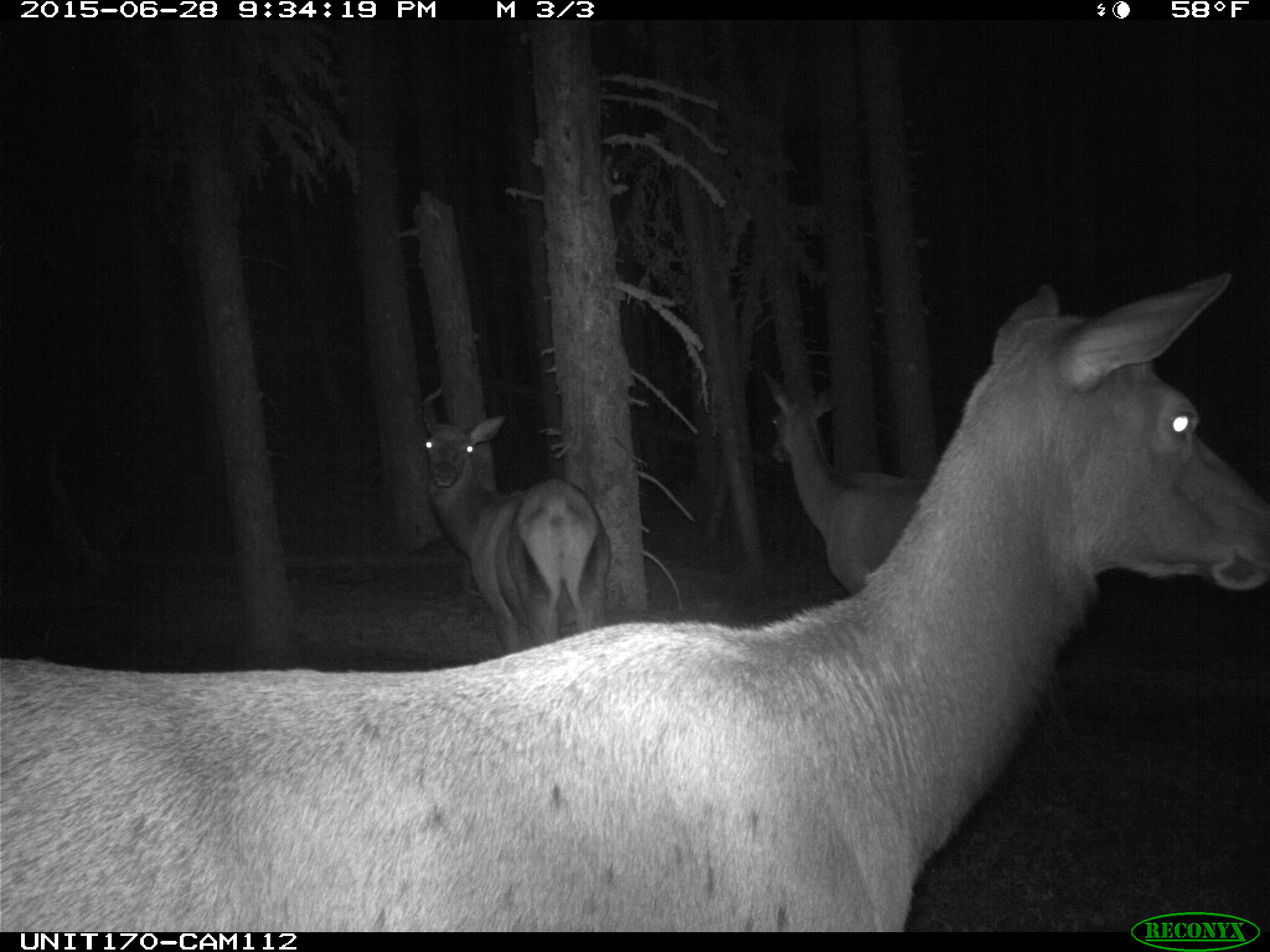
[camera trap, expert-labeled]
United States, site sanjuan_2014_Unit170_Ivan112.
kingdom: Animalia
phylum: Chordata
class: Mammalia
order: Artiodactyla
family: Cervidae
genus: Cervus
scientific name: Cervus elaphus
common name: red deer